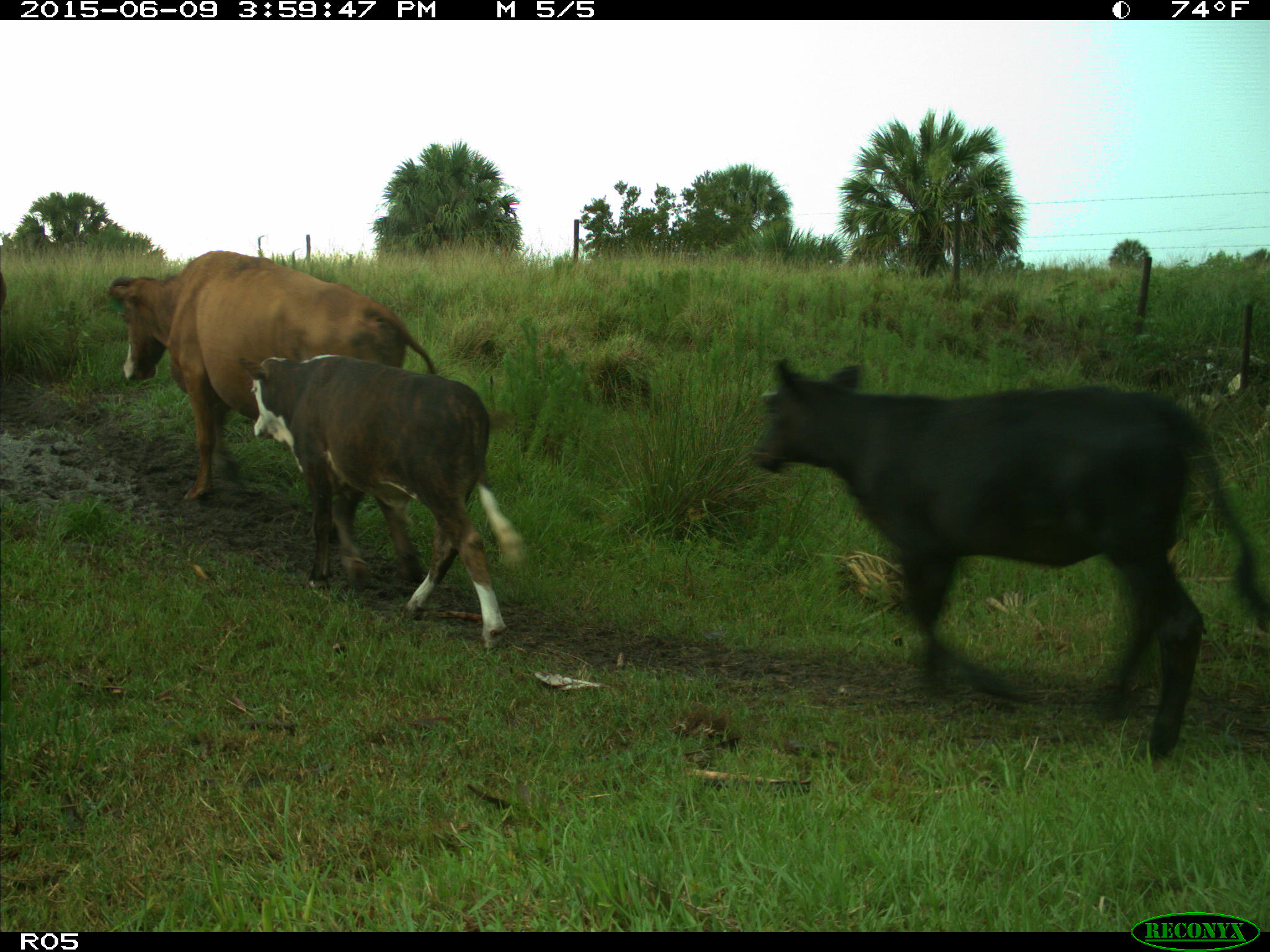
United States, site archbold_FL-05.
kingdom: Animalia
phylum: Chordata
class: Mammalia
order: Artiodactyla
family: Bovidae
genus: Bos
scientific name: Bos taurus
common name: domestic cow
Bos taurus (domestic cow).